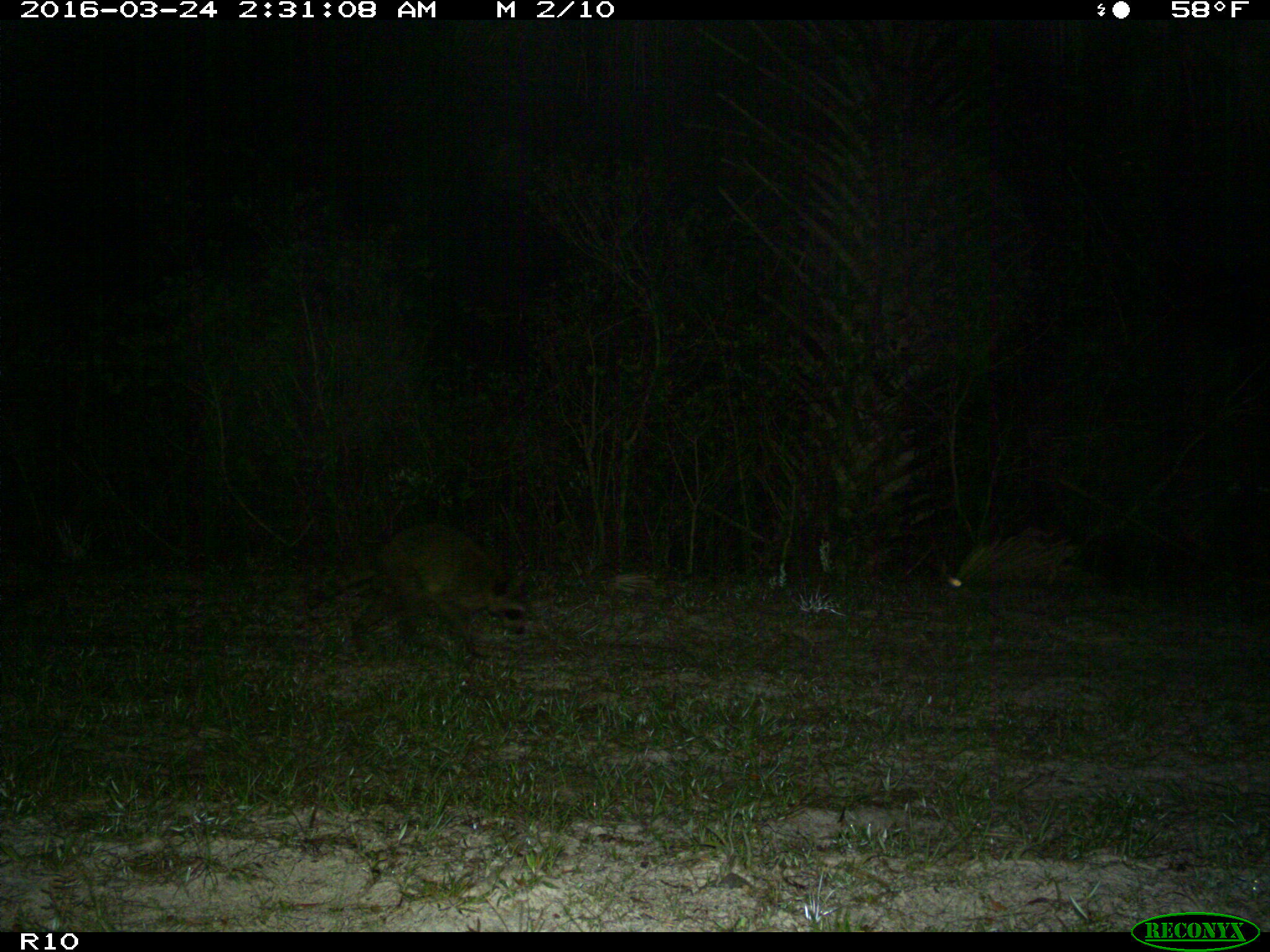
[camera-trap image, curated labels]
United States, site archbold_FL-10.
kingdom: Animalia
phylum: Chordata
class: Mammalia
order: Carnivora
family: Procyonidae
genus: Procyon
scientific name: Procyon lotor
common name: common raccoon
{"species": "Procyon lotor (common raccoon)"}